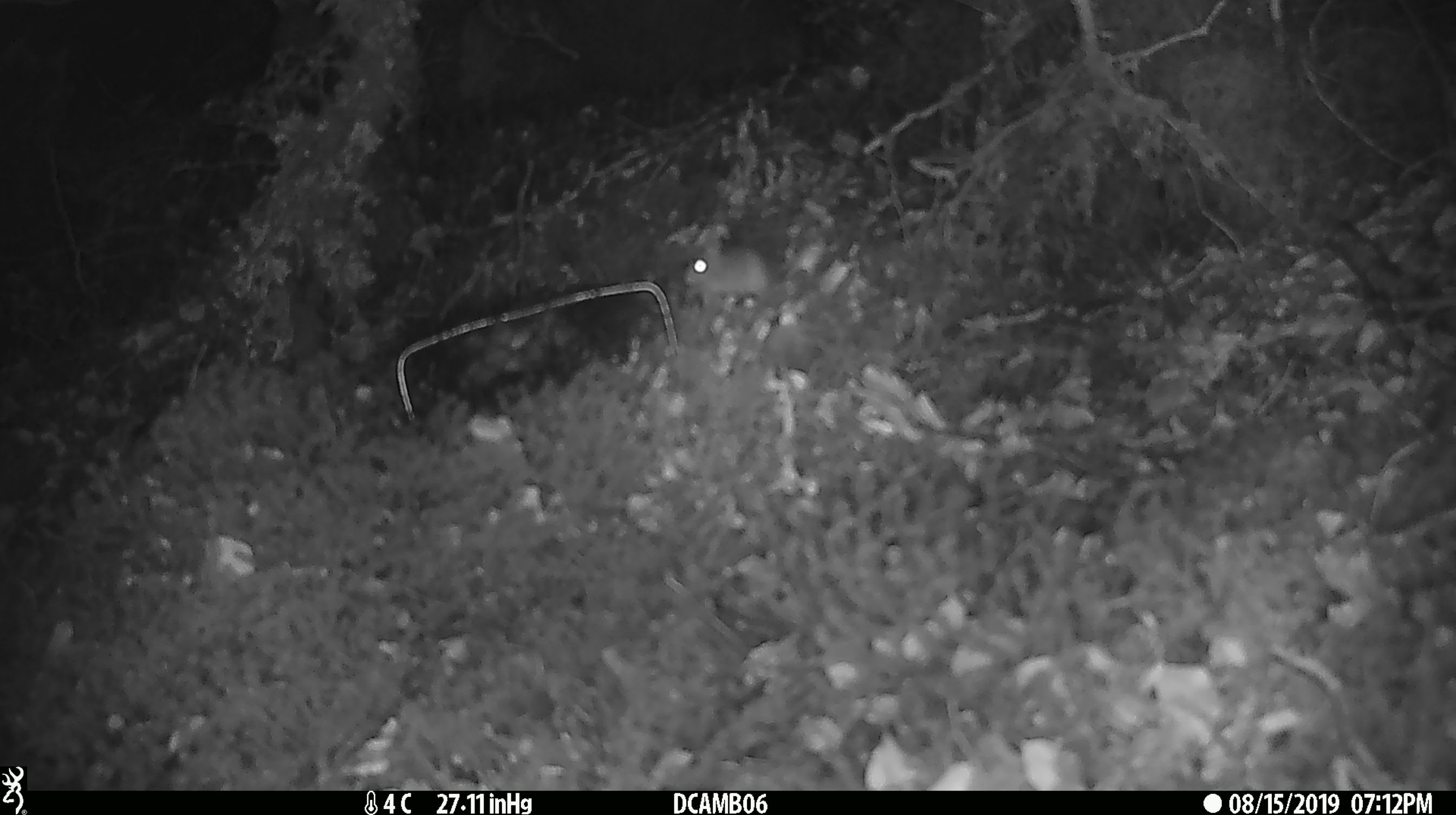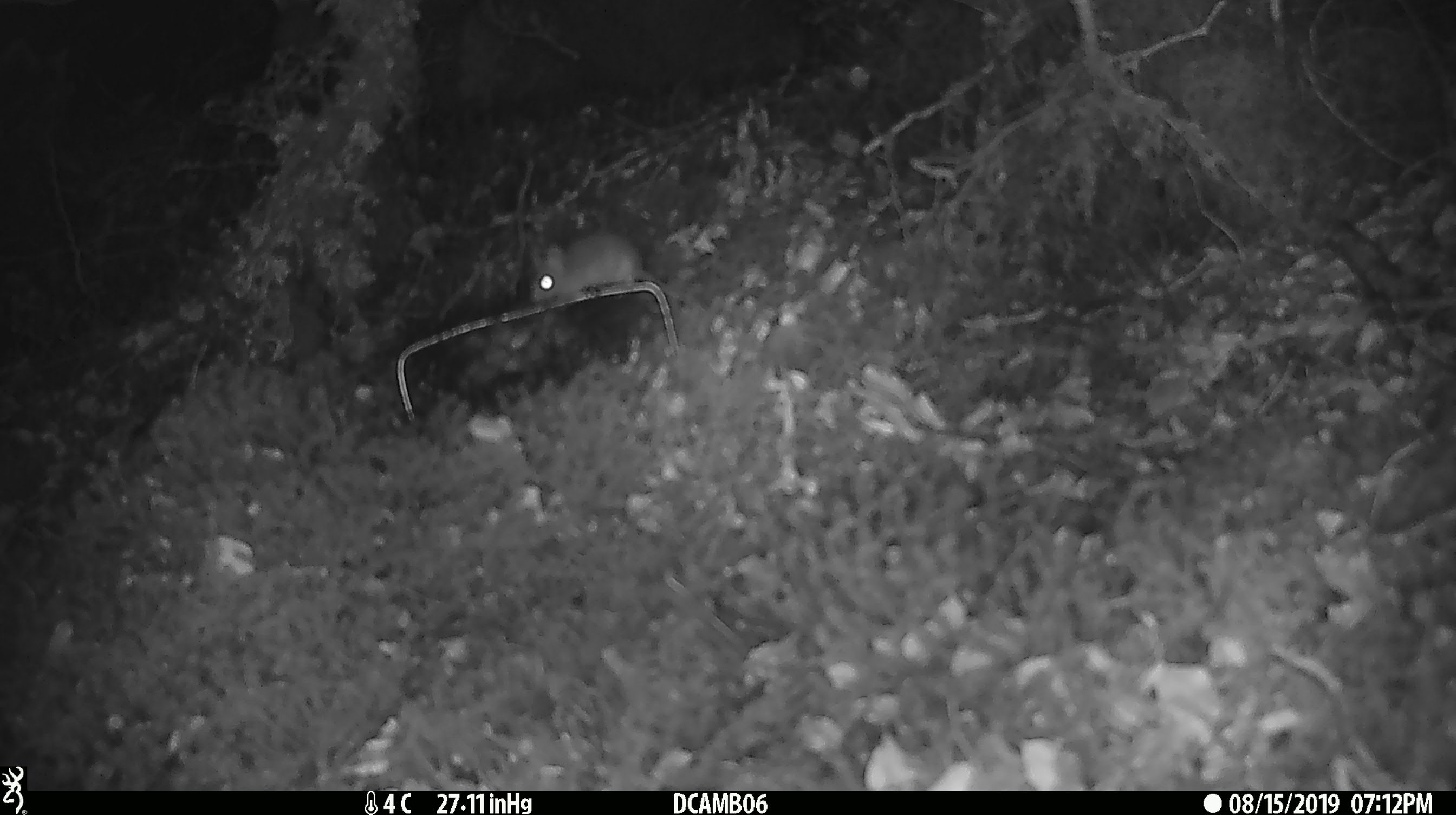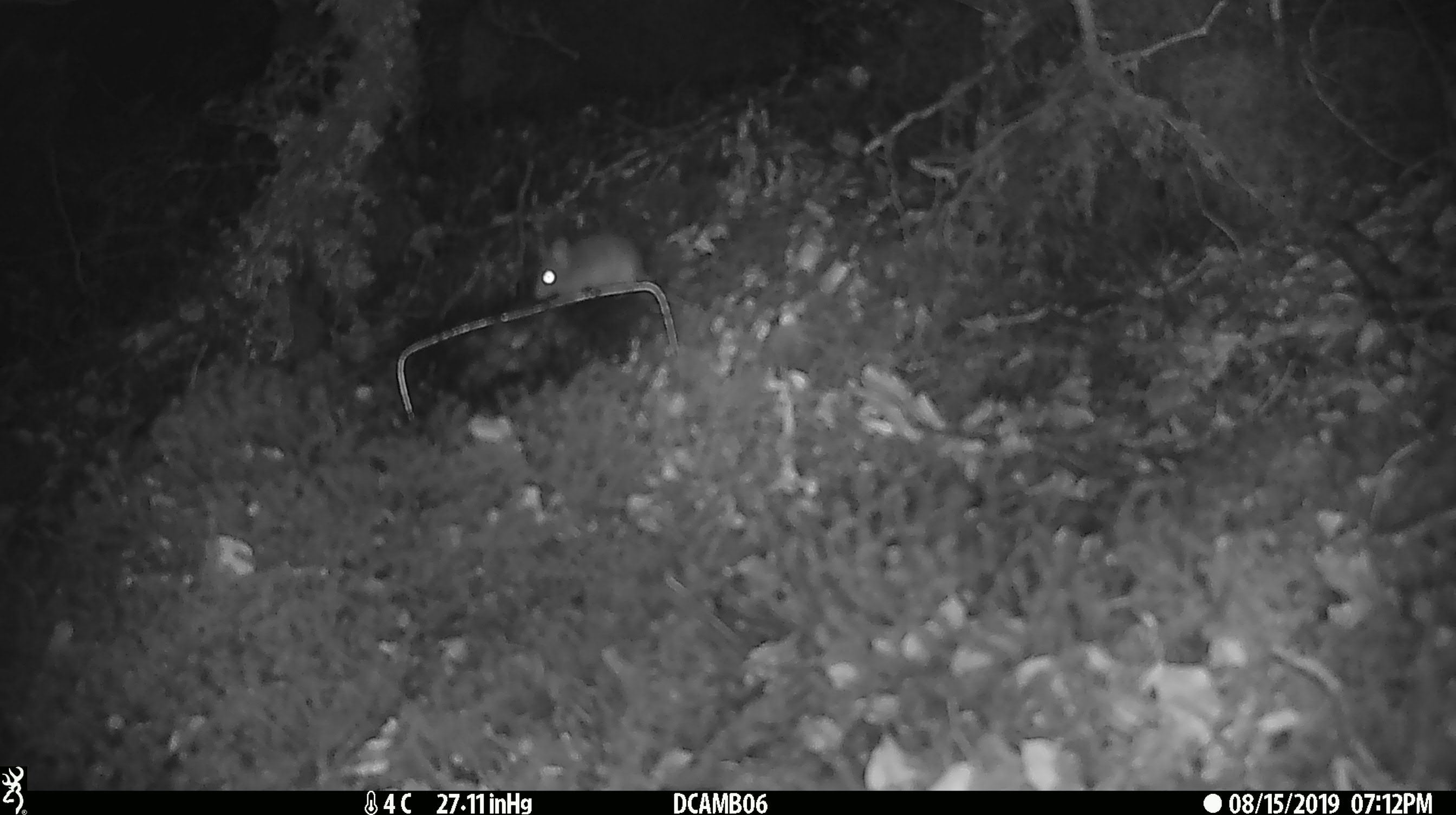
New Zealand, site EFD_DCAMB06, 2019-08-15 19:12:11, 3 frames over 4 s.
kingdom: Animalia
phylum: Chordata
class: Mammalia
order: Rodentia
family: Muridae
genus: Mus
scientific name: Mus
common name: mouse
Mouse (Mus).